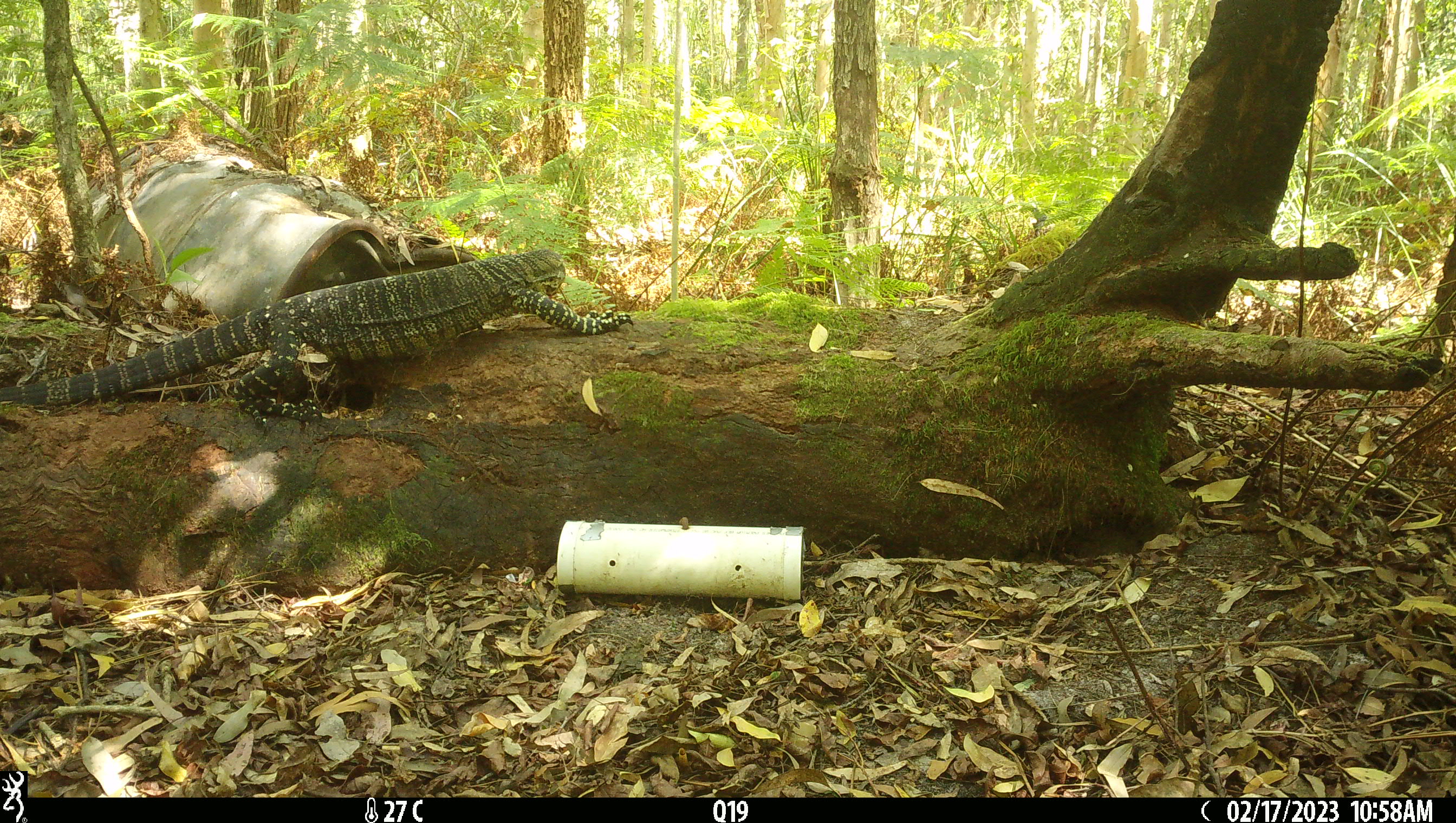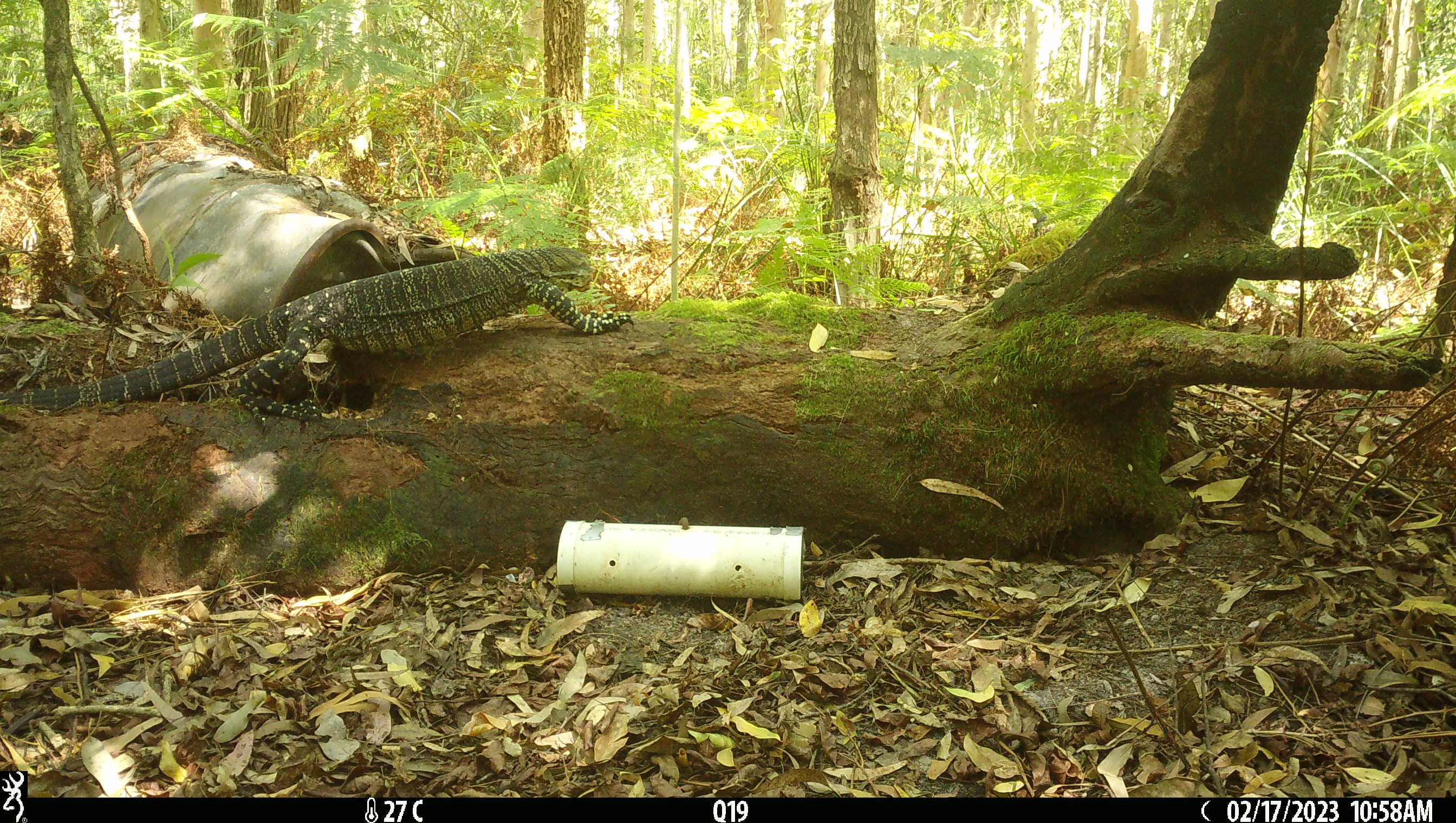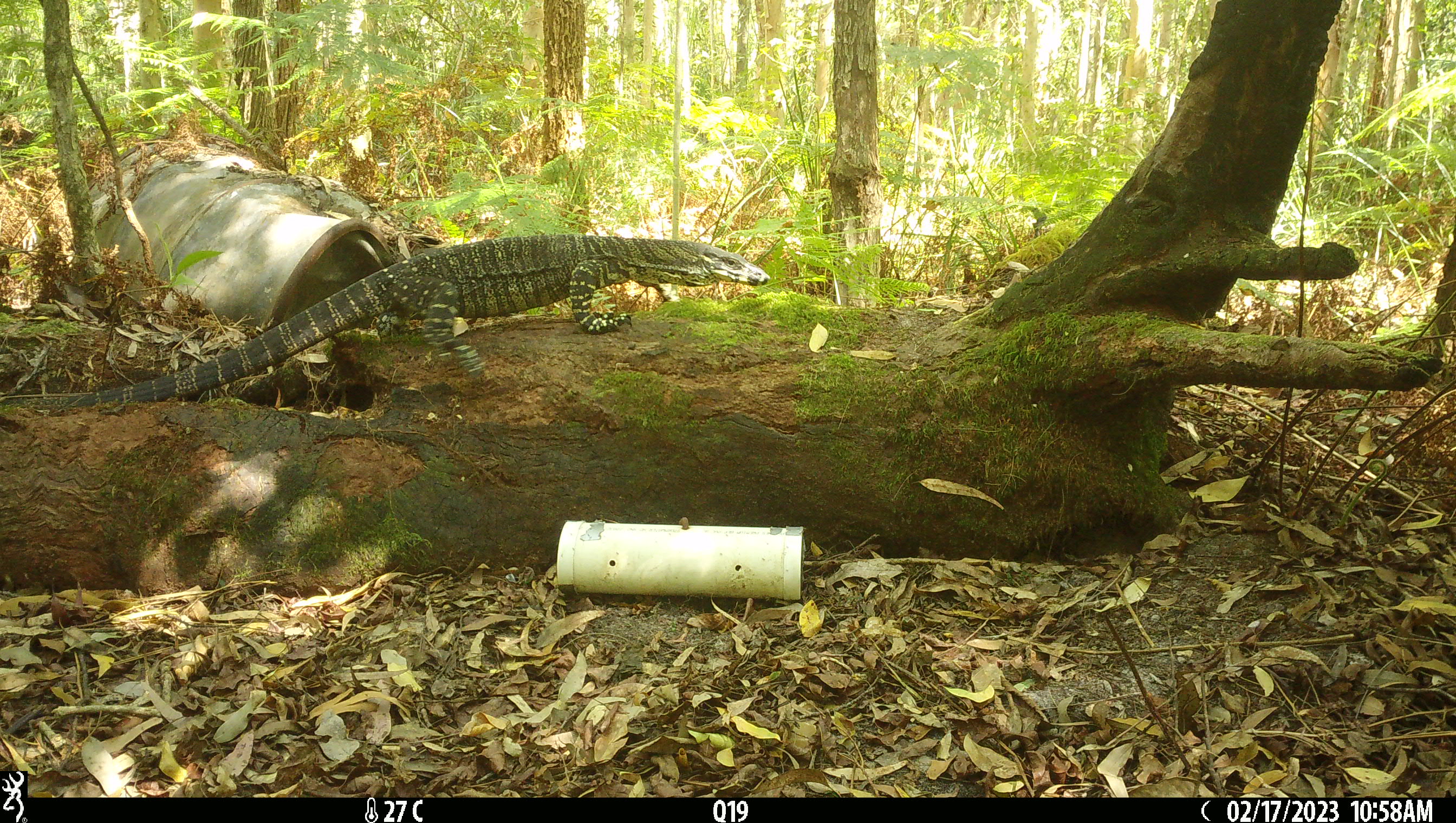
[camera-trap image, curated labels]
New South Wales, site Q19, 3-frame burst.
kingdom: Animalia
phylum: Chordata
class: Reptilia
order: Squamata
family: Varanidae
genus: Varanus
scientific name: Varanus varius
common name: lace monitor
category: goanna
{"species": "goanna (lace monitor) (Varanus varius)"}